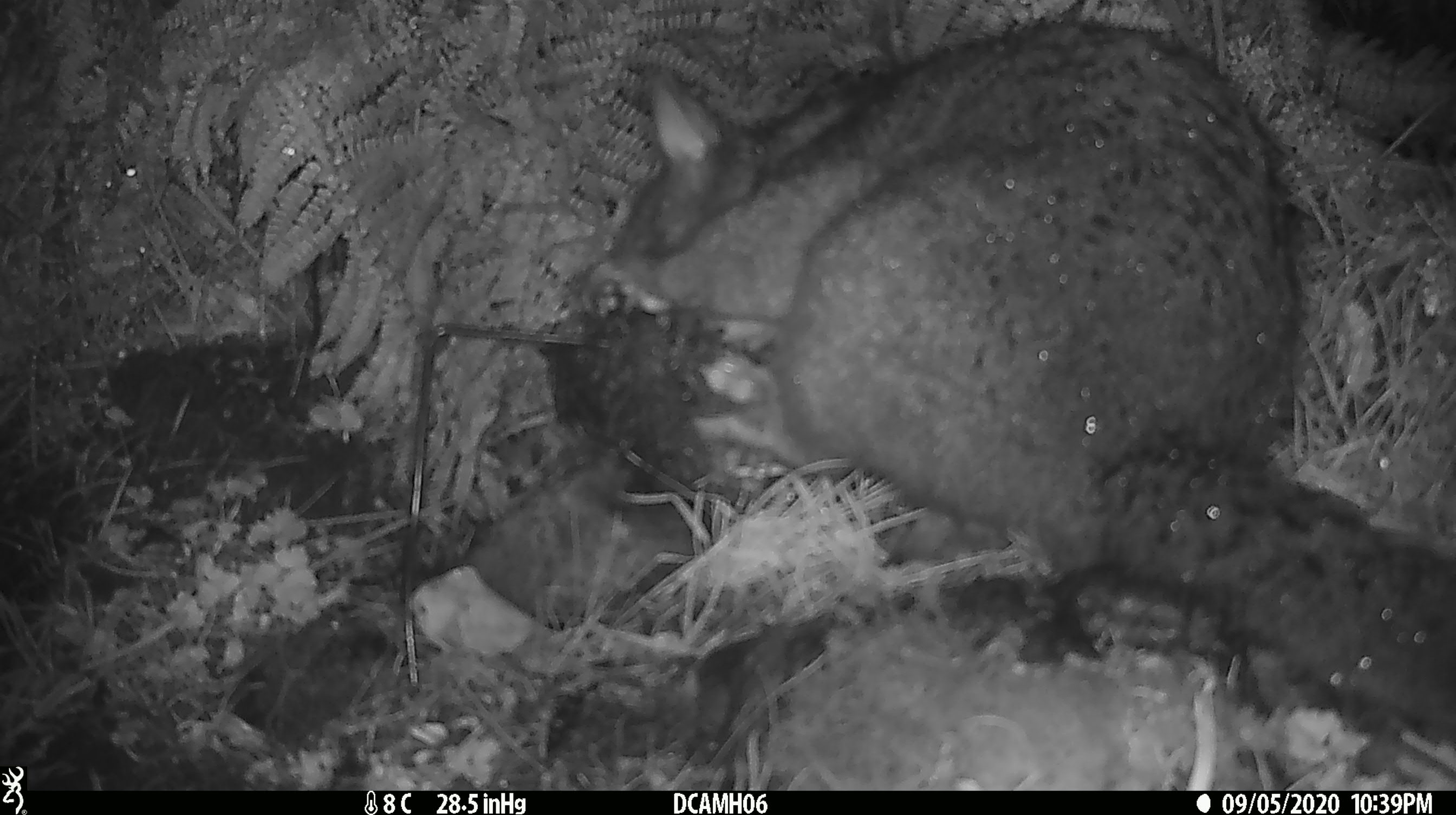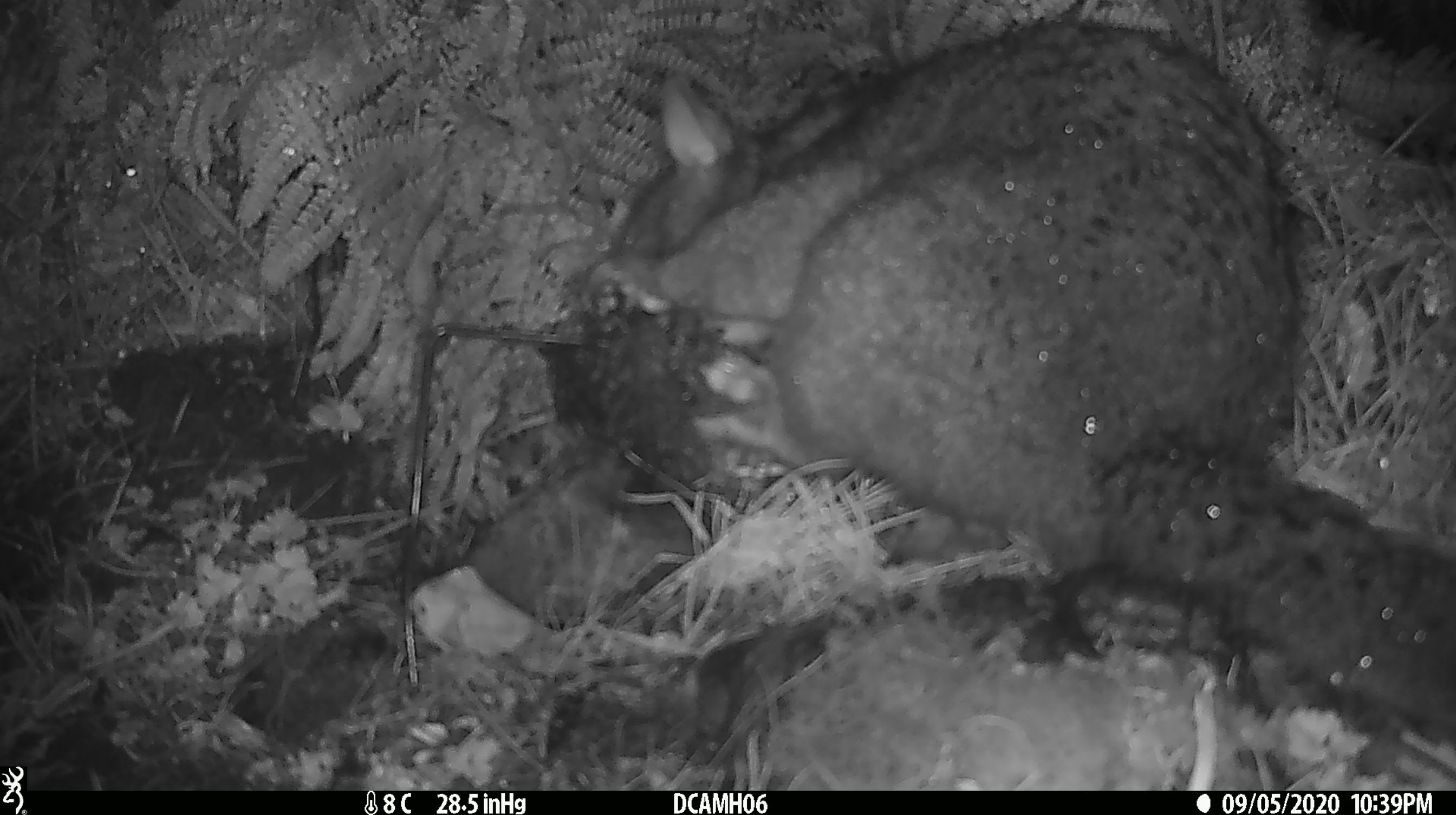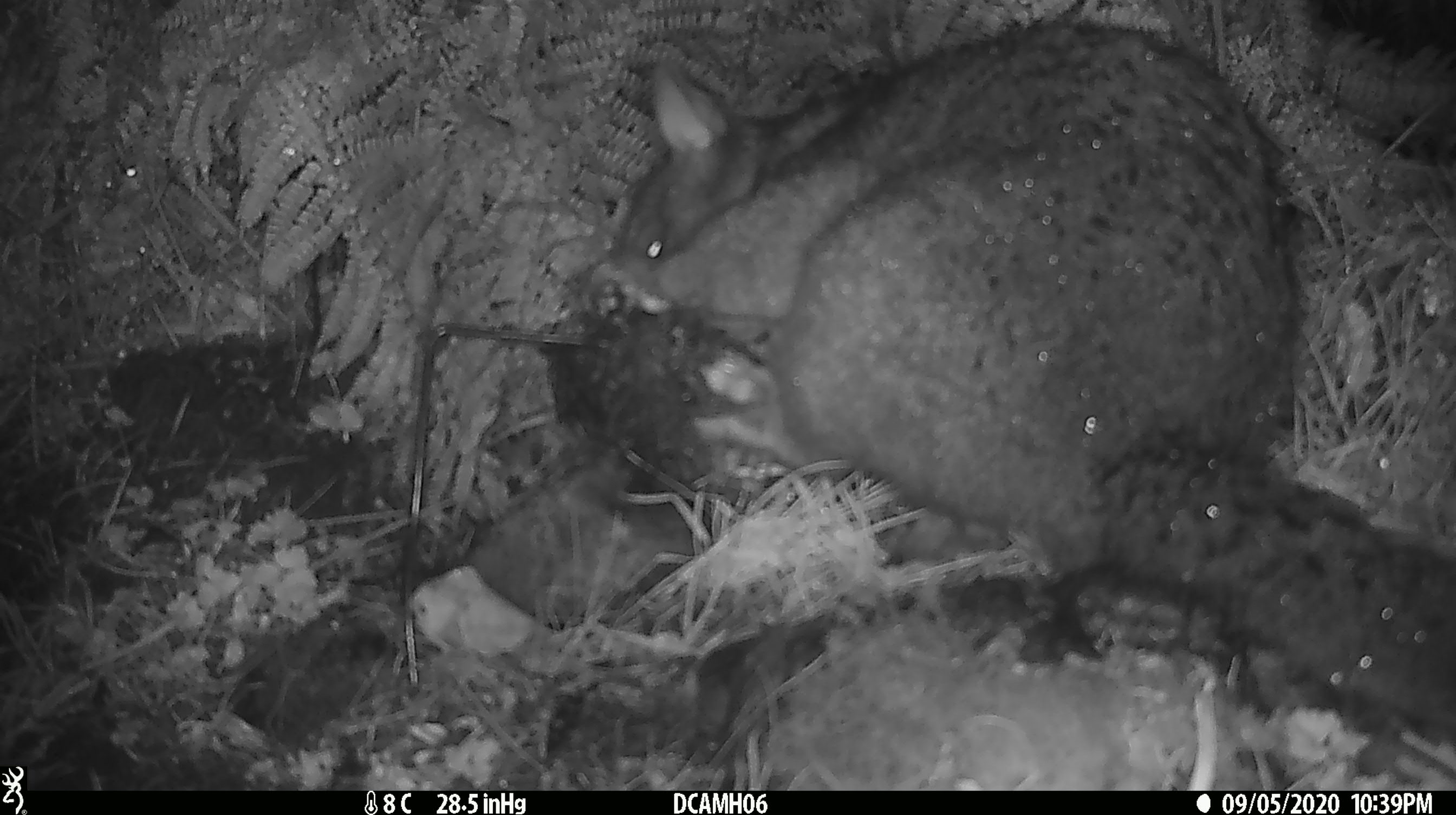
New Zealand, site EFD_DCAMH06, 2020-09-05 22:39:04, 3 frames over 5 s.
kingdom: Animalia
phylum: Chordata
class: Mammalia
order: Diprotodontia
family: Phalangeridae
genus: Trichosurus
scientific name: Trichosurus vulpecula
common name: common brushtail possum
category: possum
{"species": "possum (common brushtail possum) (Trichosurus vulpecula)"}